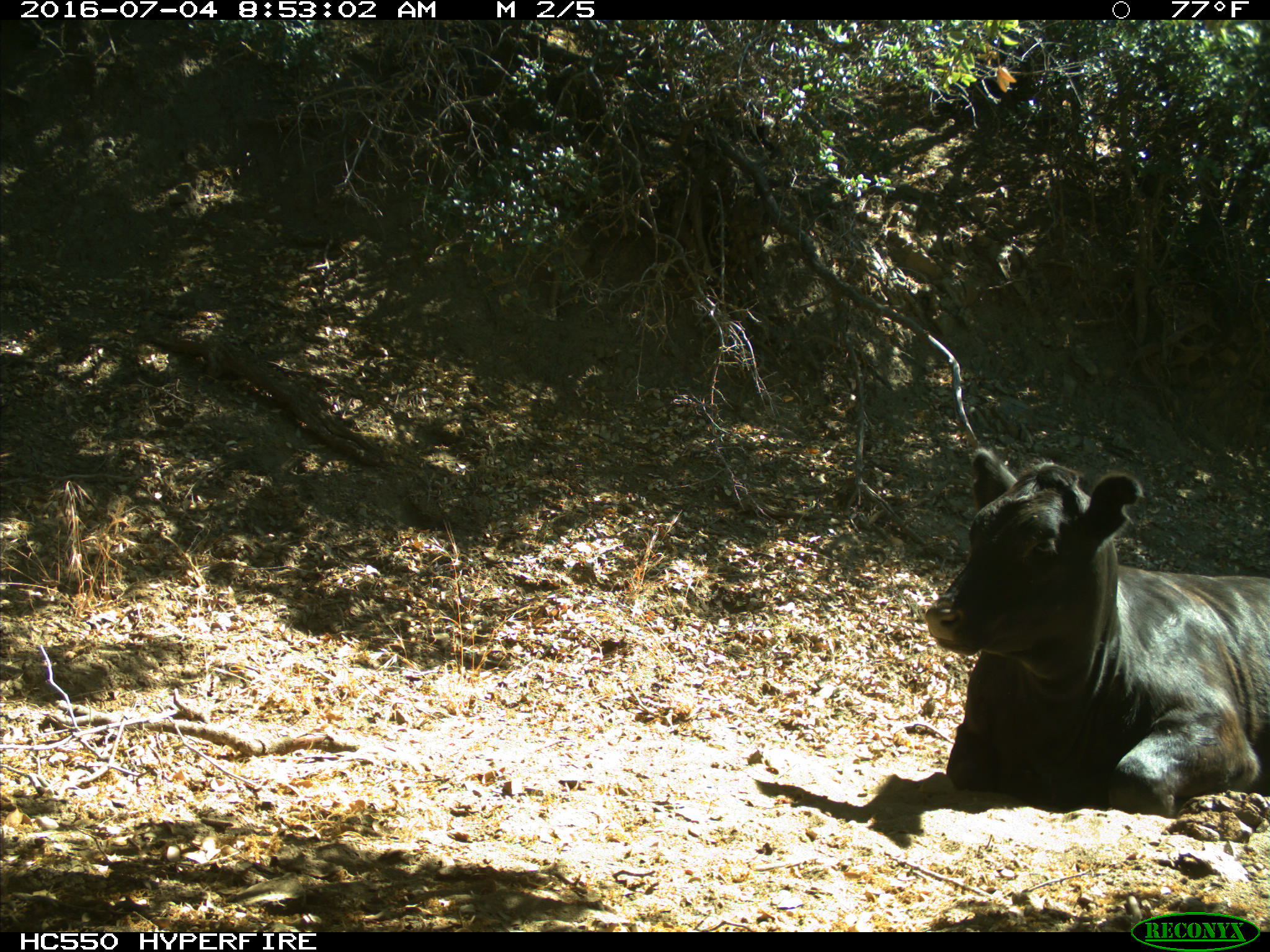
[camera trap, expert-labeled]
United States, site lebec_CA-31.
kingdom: Animalia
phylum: Chordata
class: Mammalia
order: Artiodactyla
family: Bovidae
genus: Bos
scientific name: Bos taurus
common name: domestic cow